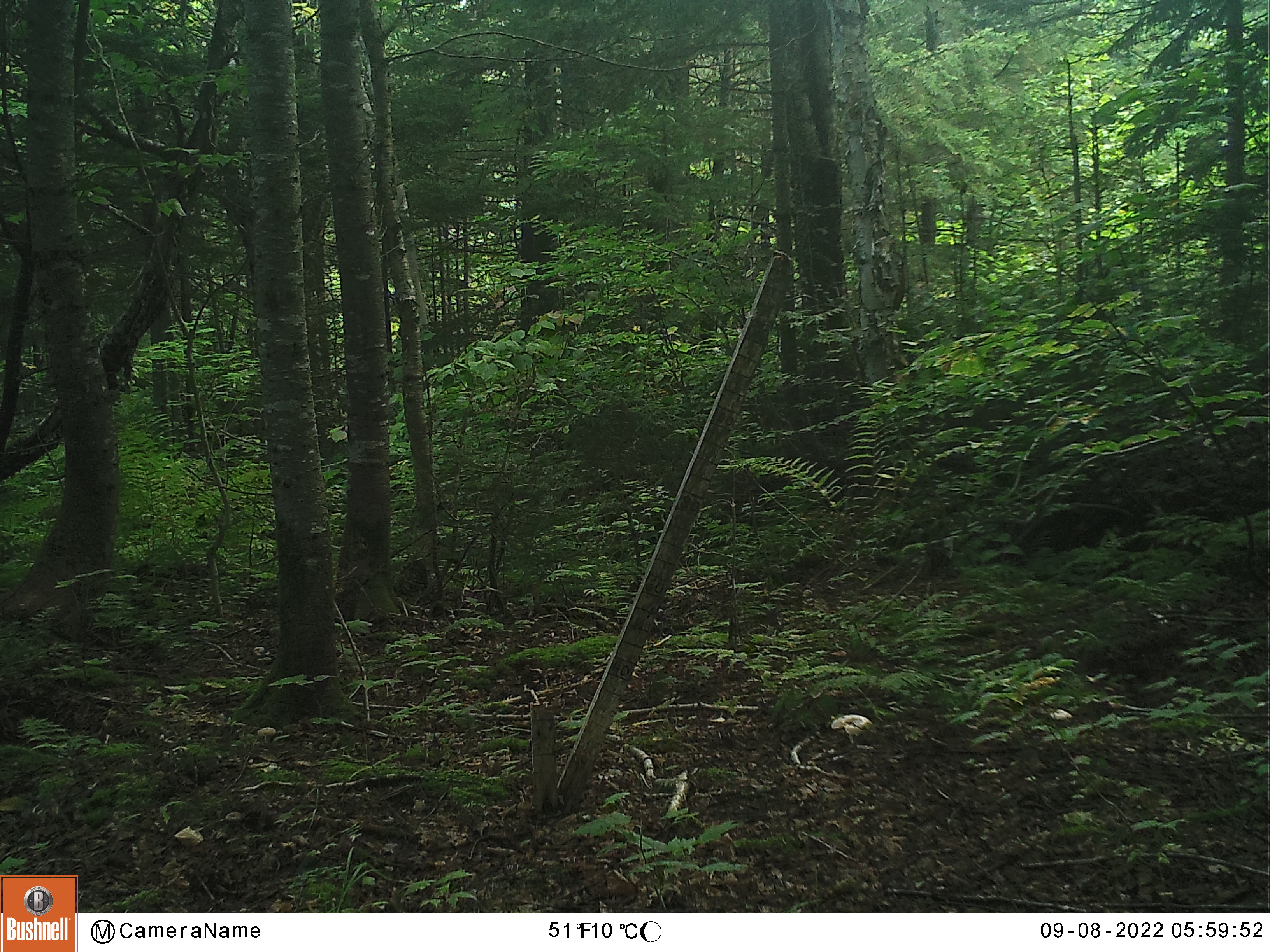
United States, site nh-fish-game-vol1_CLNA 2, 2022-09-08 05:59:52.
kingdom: Animalia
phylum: Chordata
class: Mammalia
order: Artiodactyla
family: Cervidae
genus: Odocoileus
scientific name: Odocoileus virginianus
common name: white-tailed deer